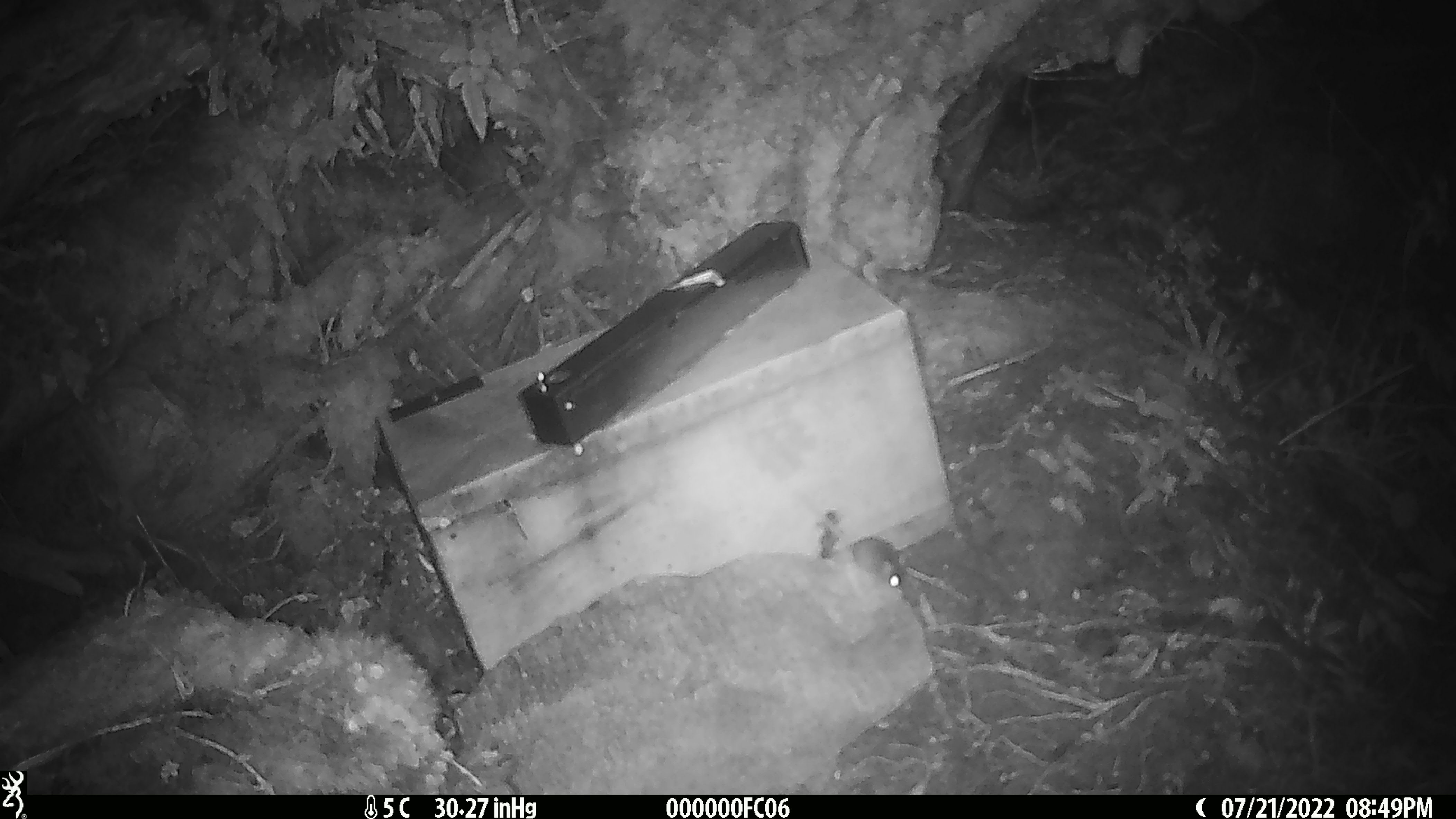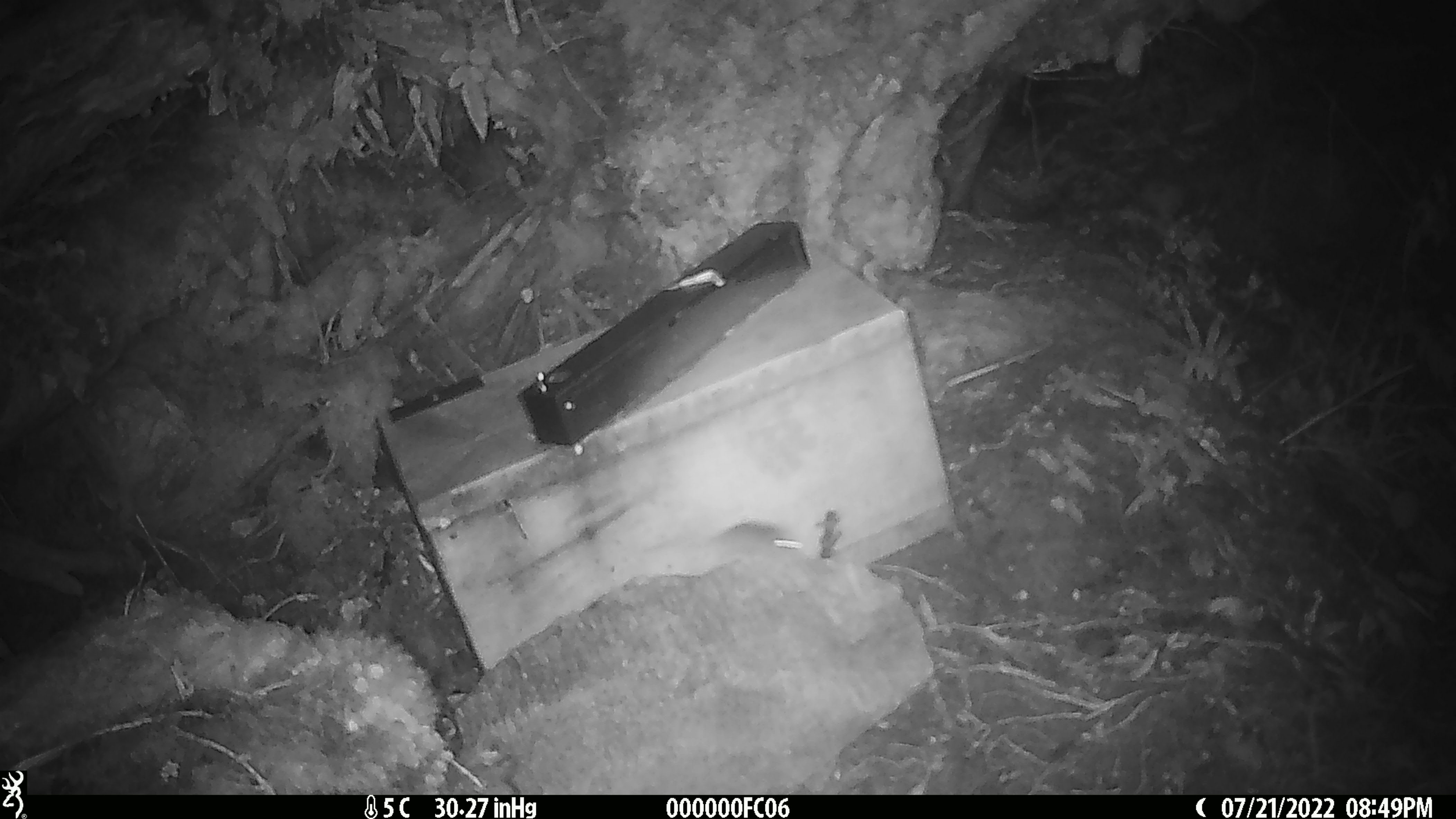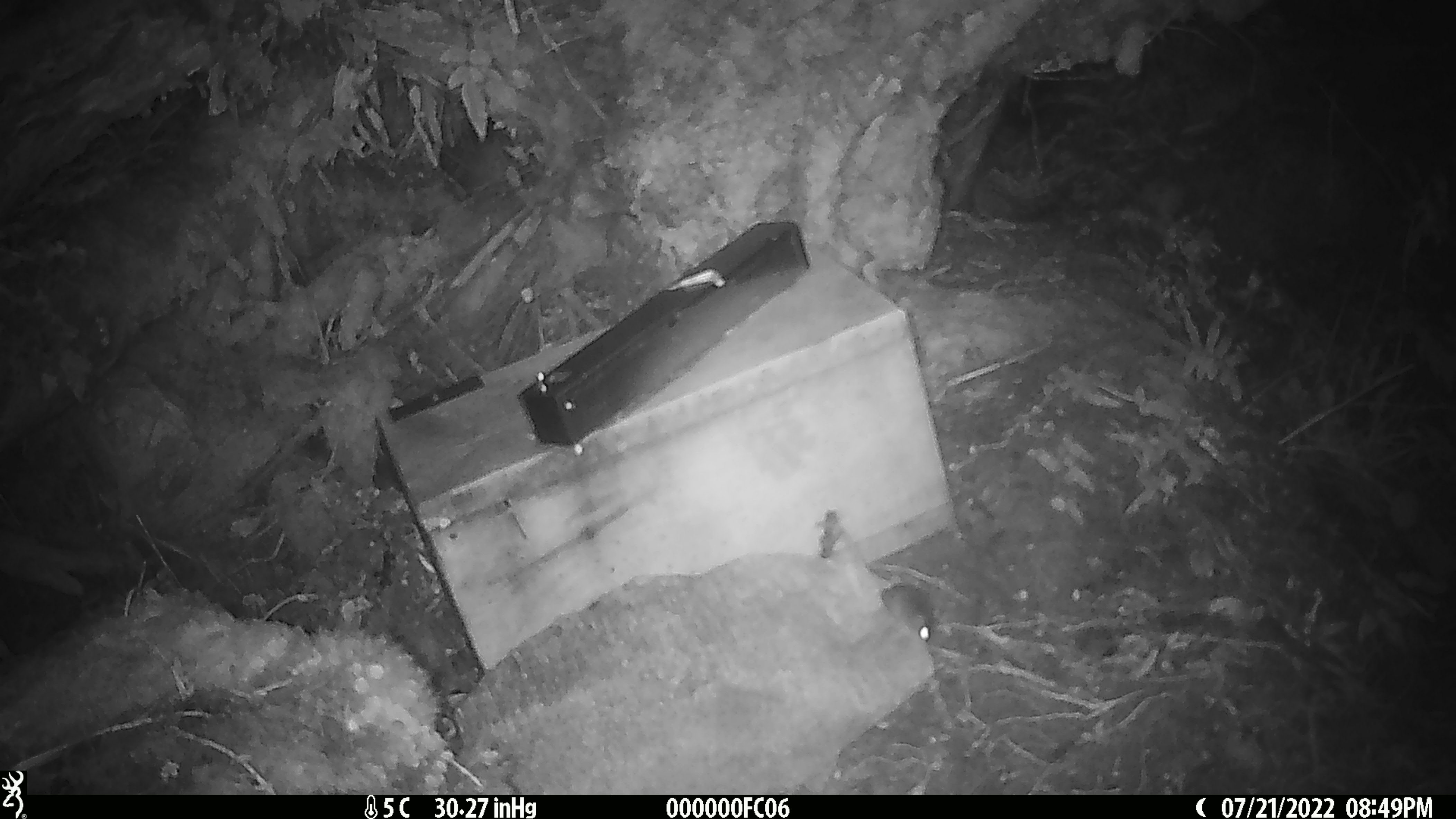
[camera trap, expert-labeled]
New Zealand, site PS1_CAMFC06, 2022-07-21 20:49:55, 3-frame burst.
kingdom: Animalia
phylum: Chordata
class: Mammalia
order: Rodentia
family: Muridae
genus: Mus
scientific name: Mus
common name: mouse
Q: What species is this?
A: Mouse (Mus).